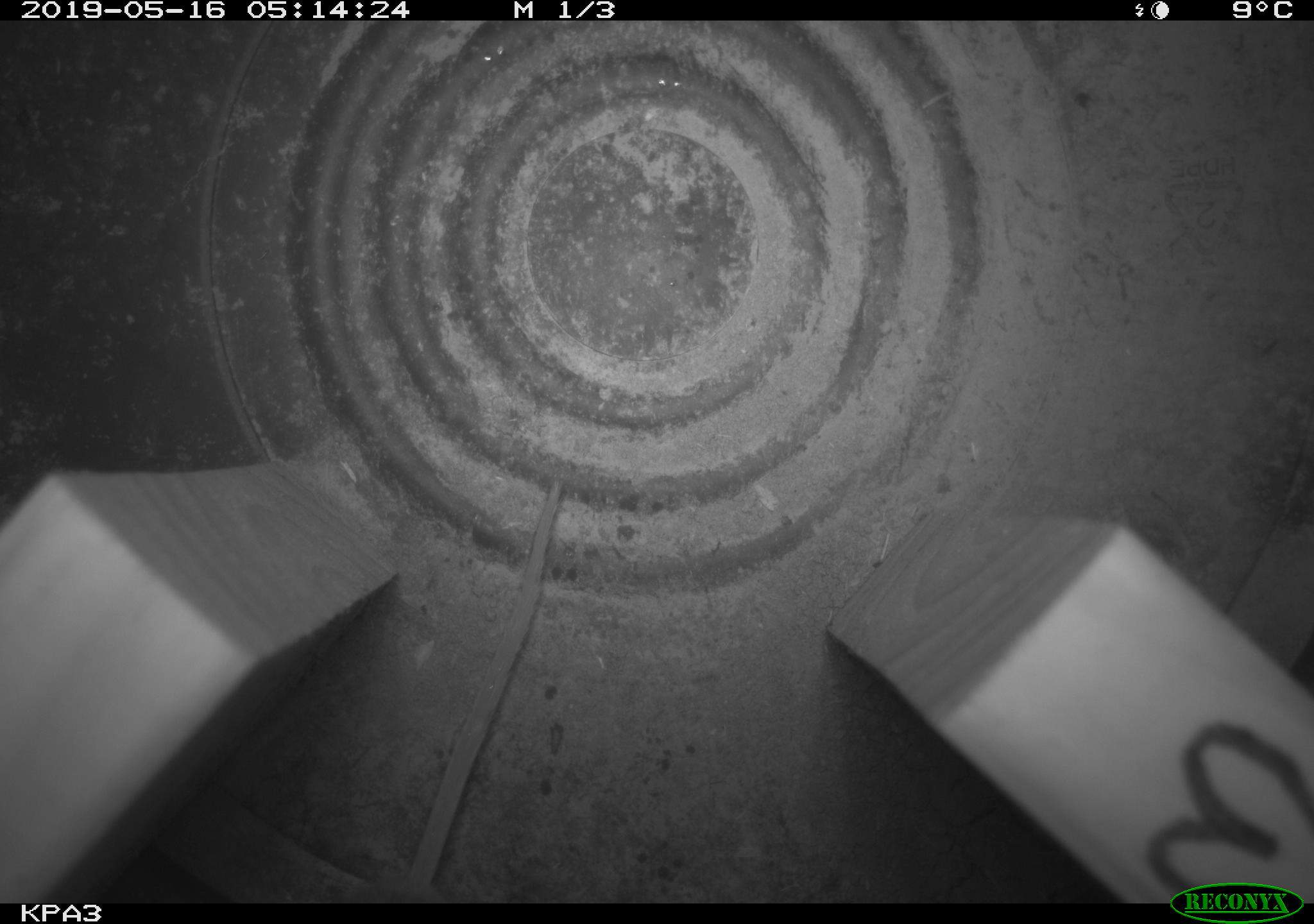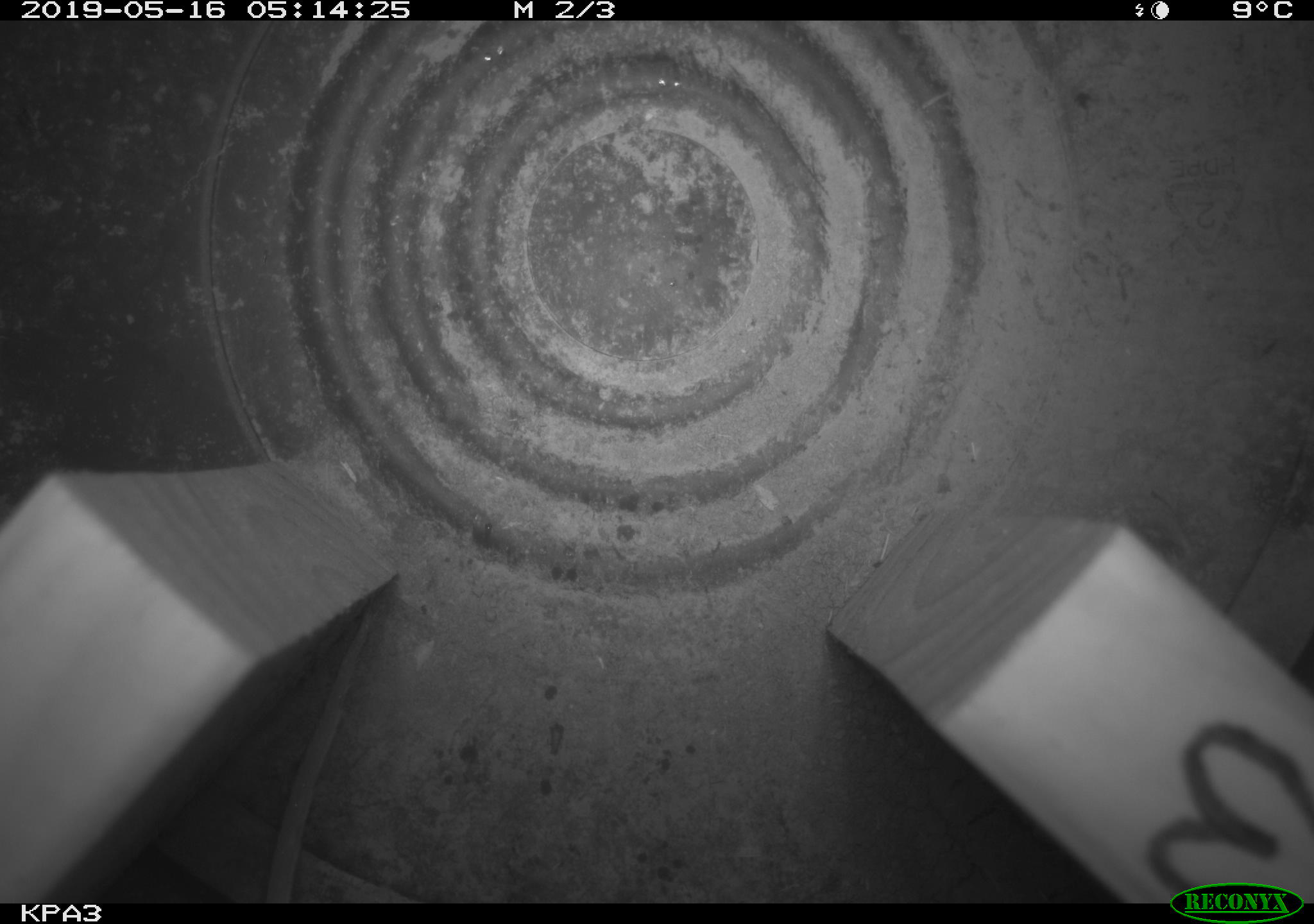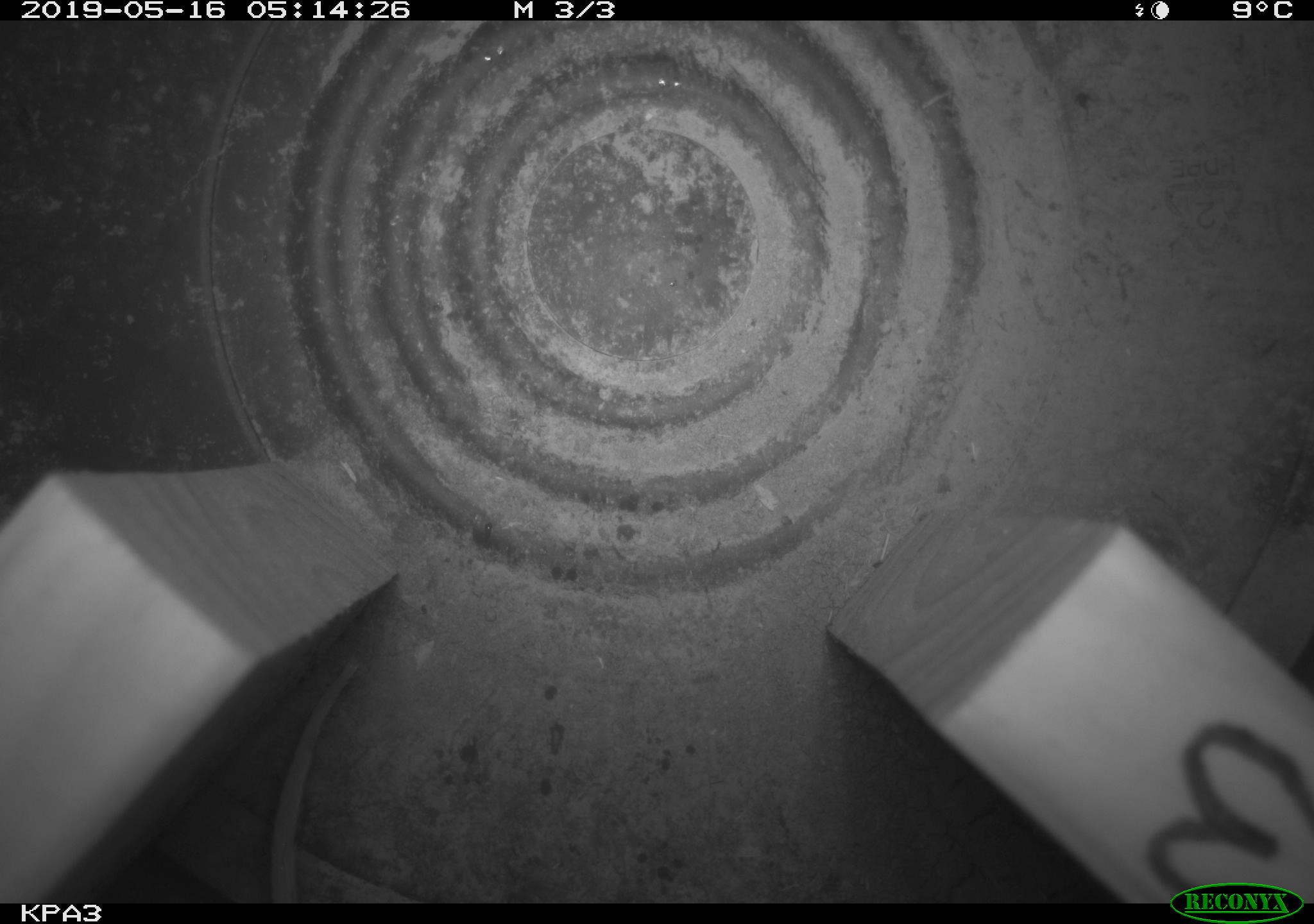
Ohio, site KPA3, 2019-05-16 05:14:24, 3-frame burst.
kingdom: Animalia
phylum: Chordata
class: Mammalia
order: Rodentia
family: Cricetidae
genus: Peromyscus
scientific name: Peromyscus leucopus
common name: white-footed mouse